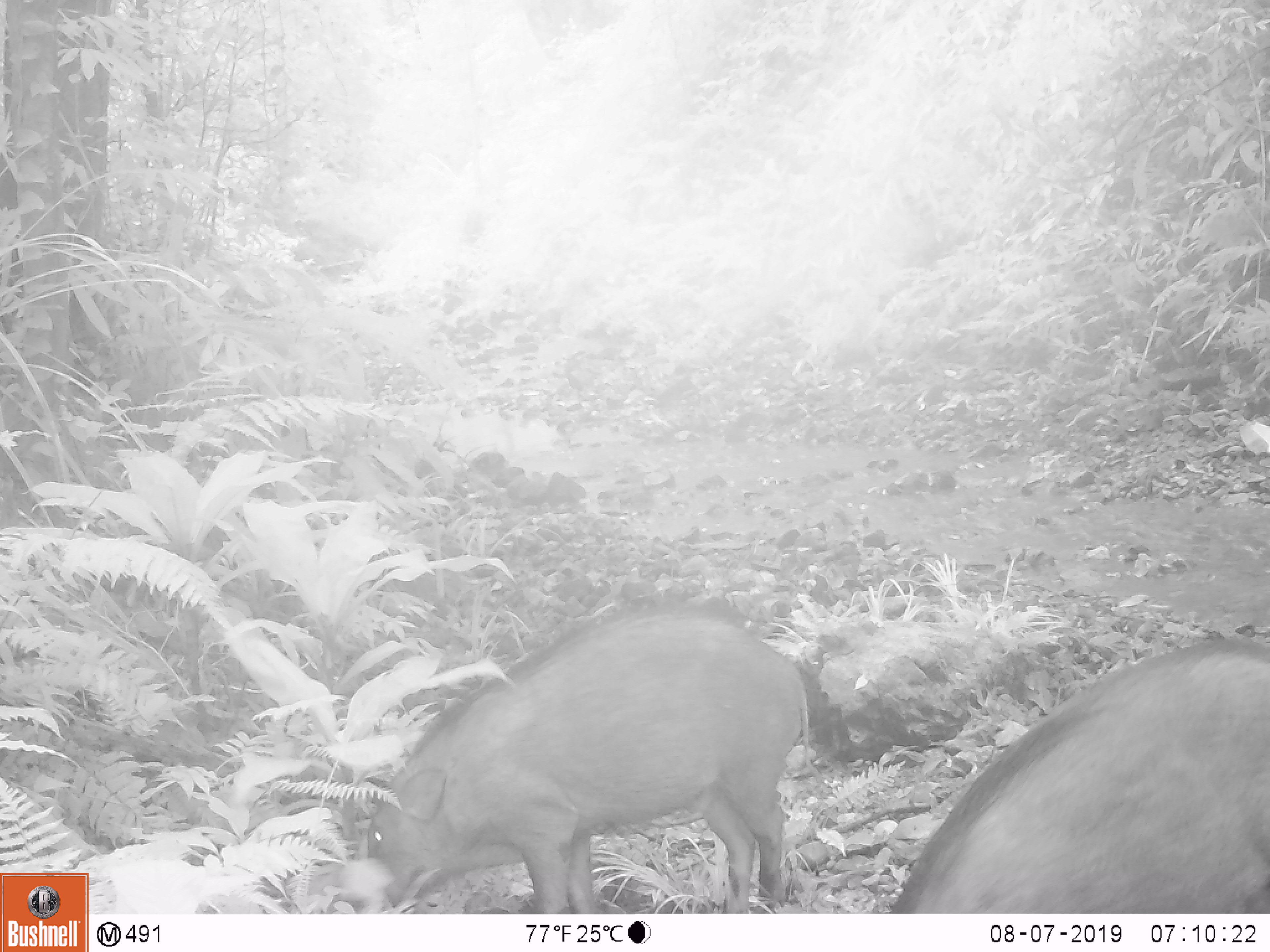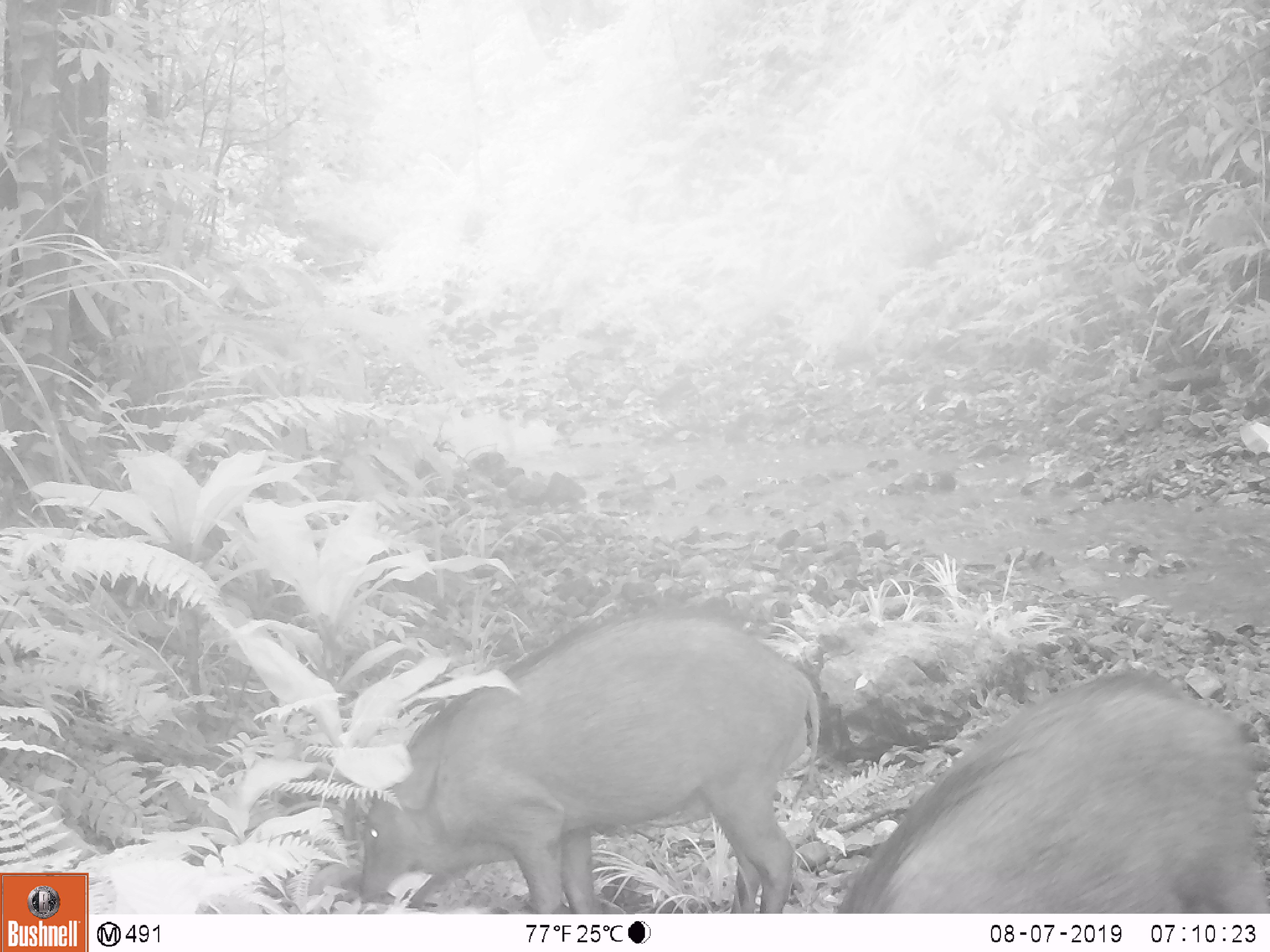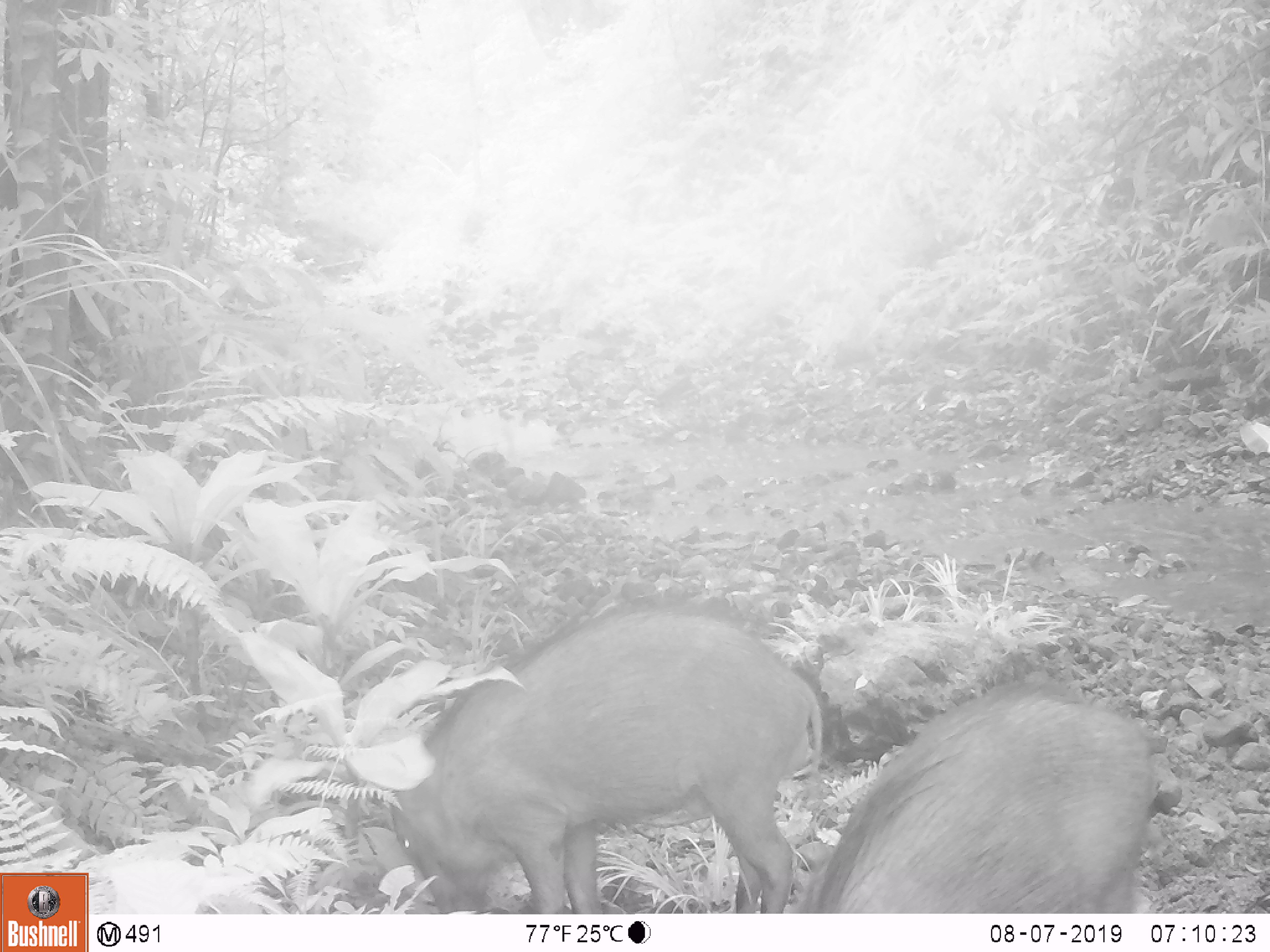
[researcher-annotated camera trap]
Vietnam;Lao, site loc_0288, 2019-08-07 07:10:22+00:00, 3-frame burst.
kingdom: Animalia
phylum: Chordata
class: Mammalia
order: Artiodactyla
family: Suidae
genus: Sus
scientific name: Sus scrofa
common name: eurasian wild pig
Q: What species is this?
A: Eurasian wild pig (Sus scrofa).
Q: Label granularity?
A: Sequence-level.